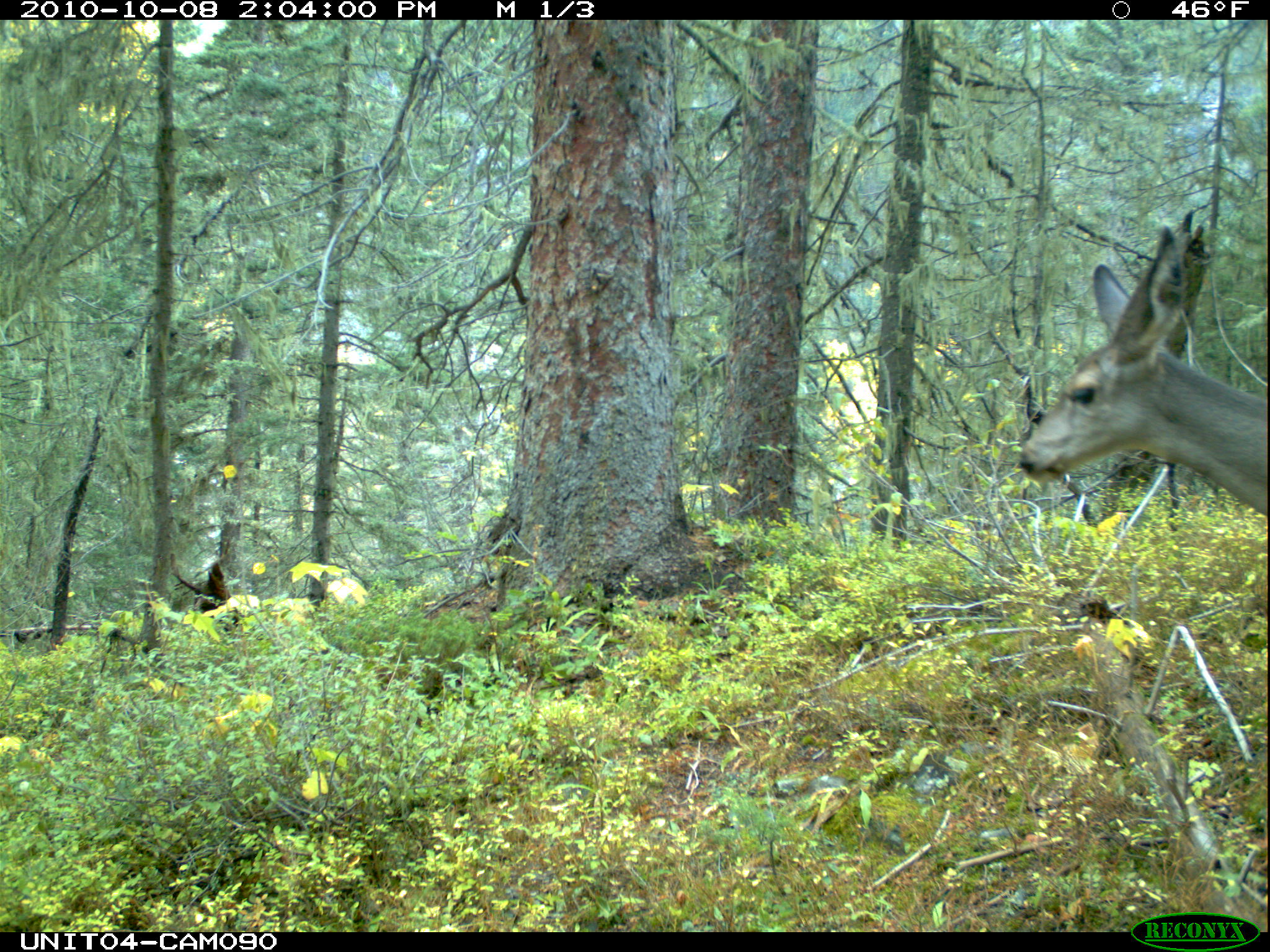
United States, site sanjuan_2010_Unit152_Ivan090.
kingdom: Animalia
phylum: Chordata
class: Mammalia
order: Artiodactyla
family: Cervidae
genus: Odocoileus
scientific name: Odocoileus hemionus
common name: mule deer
Odocoileus hemionus (mule deer).